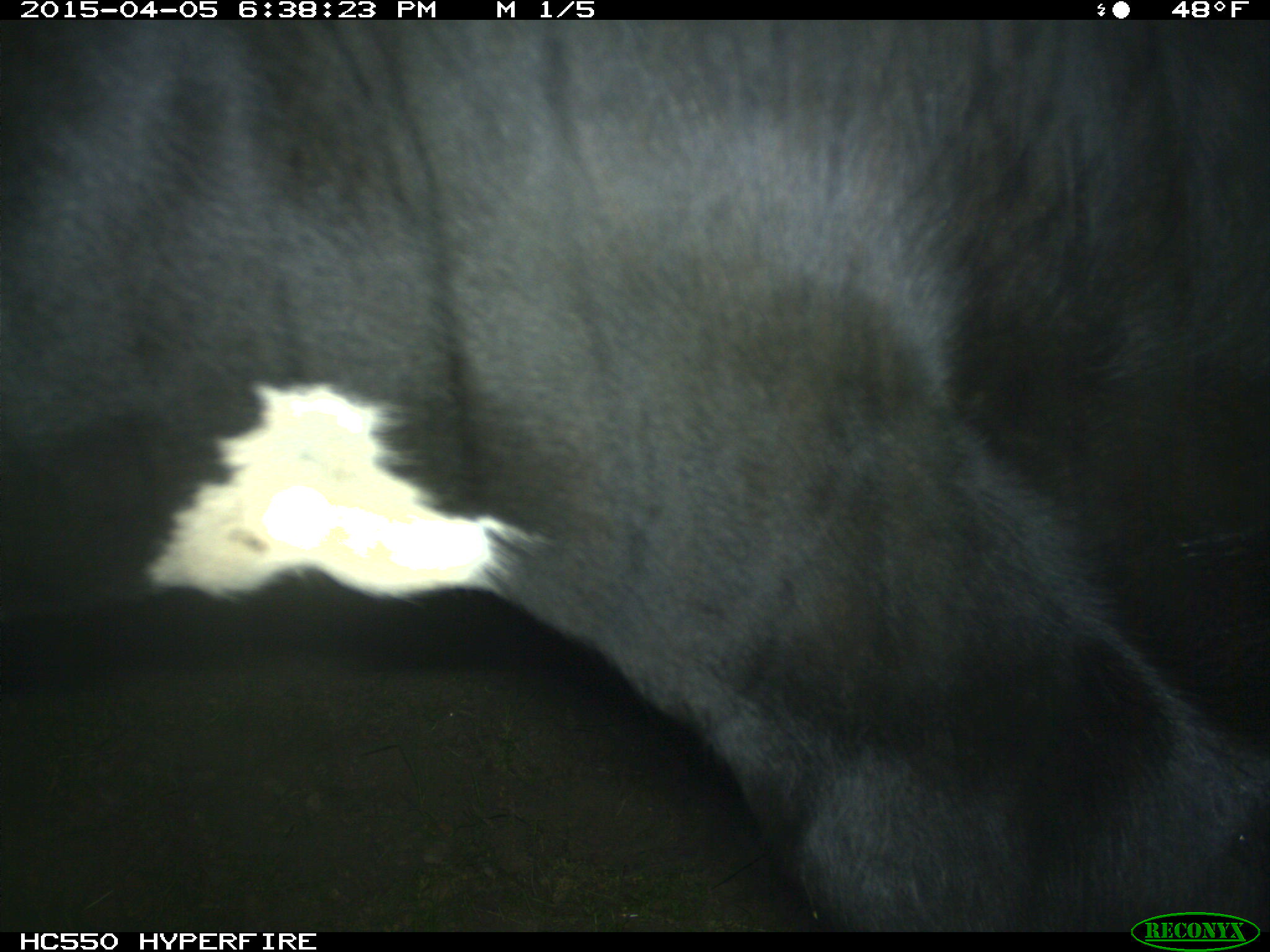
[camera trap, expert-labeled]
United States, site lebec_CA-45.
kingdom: Animalia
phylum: Chordata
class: Mammalia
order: Artiodactyla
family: Bovidae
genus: Bos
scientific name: Bos taurus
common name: domestic cow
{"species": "Bos taurus (domestic cow)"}